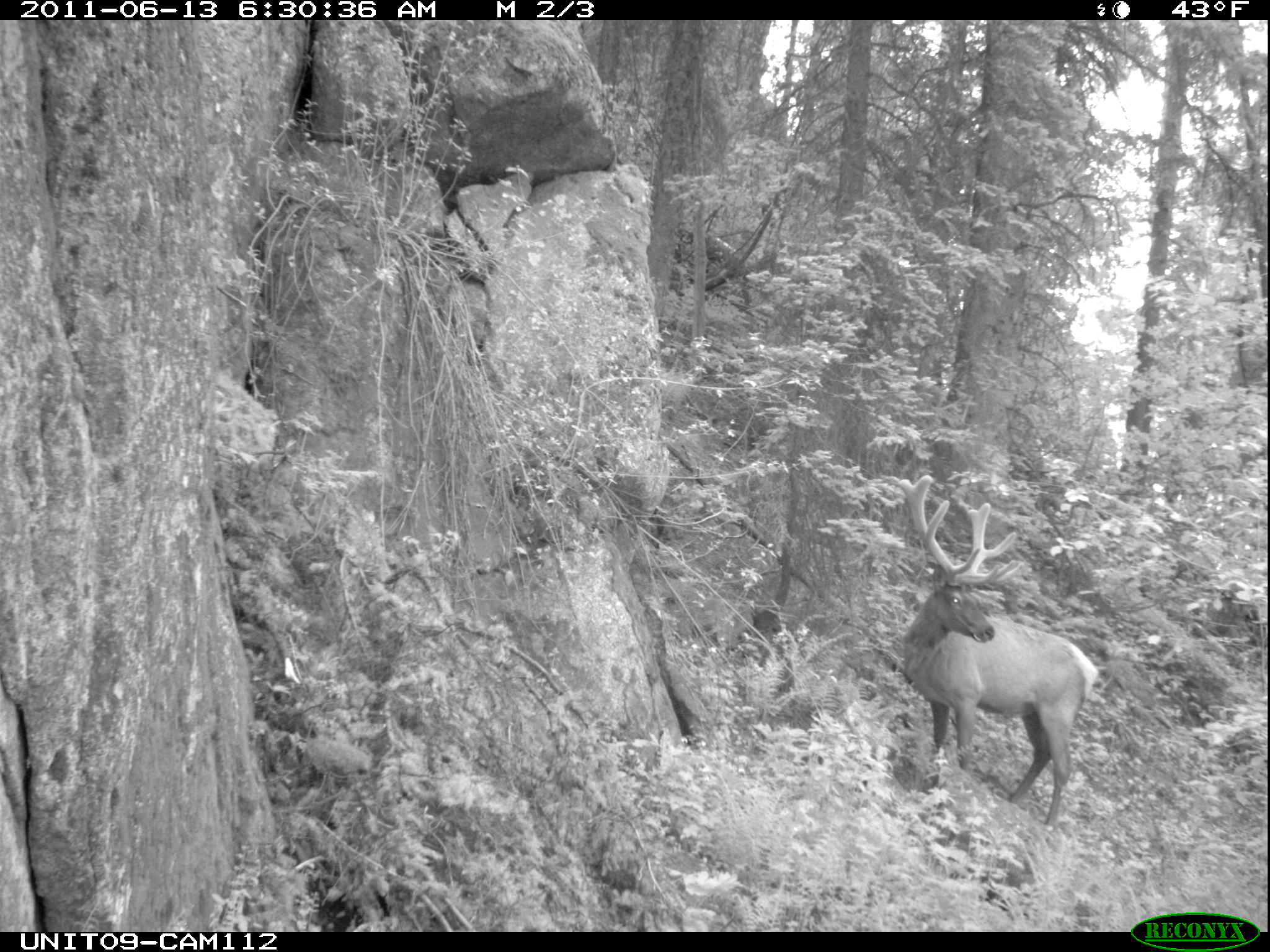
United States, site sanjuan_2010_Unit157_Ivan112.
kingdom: Animalia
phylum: Chordata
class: Mammalia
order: Artiodactyla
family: Cervidae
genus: Cervus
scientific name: Cervus elaphus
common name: red deer